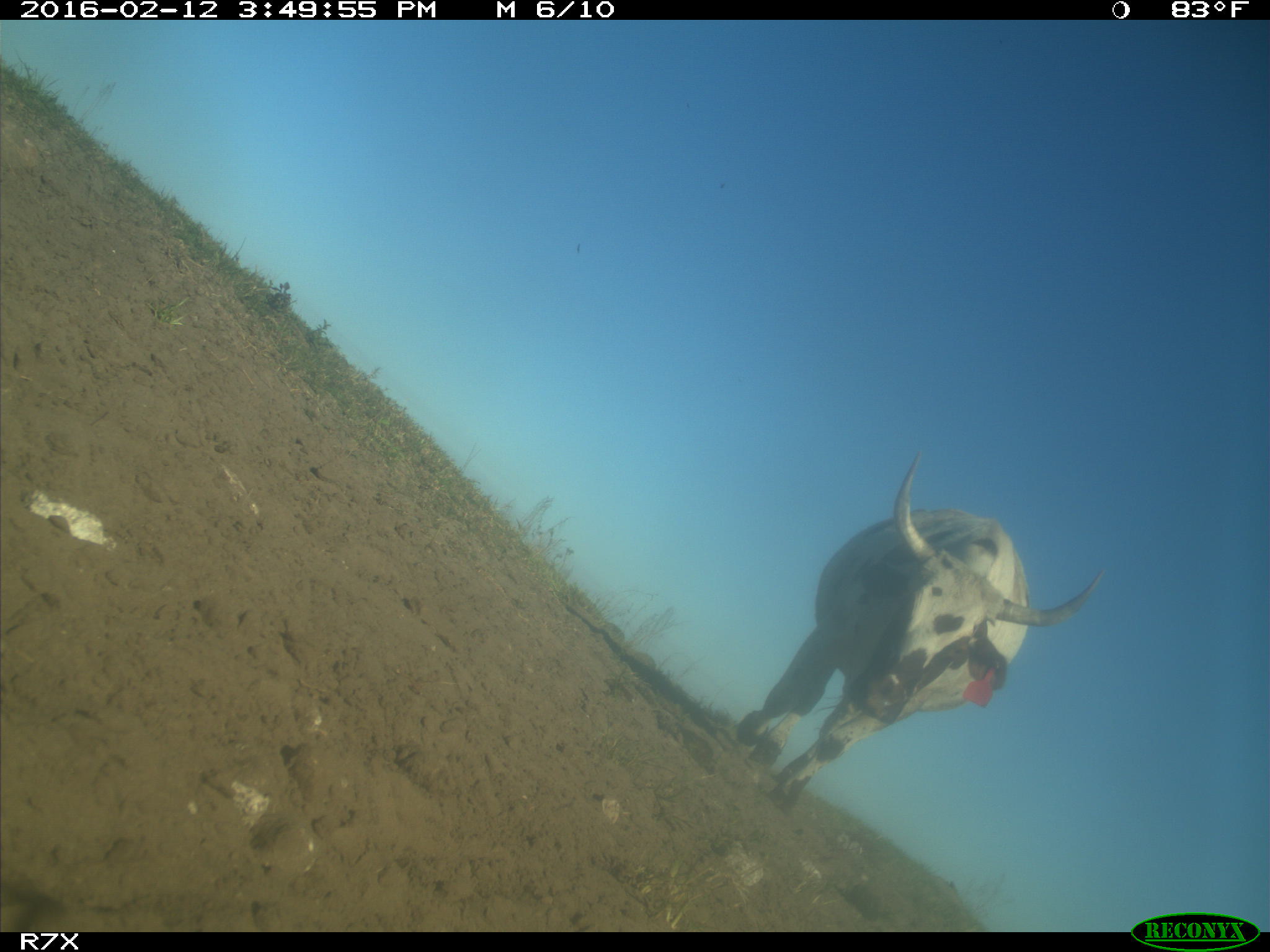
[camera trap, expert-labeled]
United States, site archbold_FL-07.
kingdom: Animalia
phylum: Chordata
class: Mammalia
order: Artiodactyla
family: Bovidae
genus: Bos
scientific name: Bos taurus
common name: domestic cow